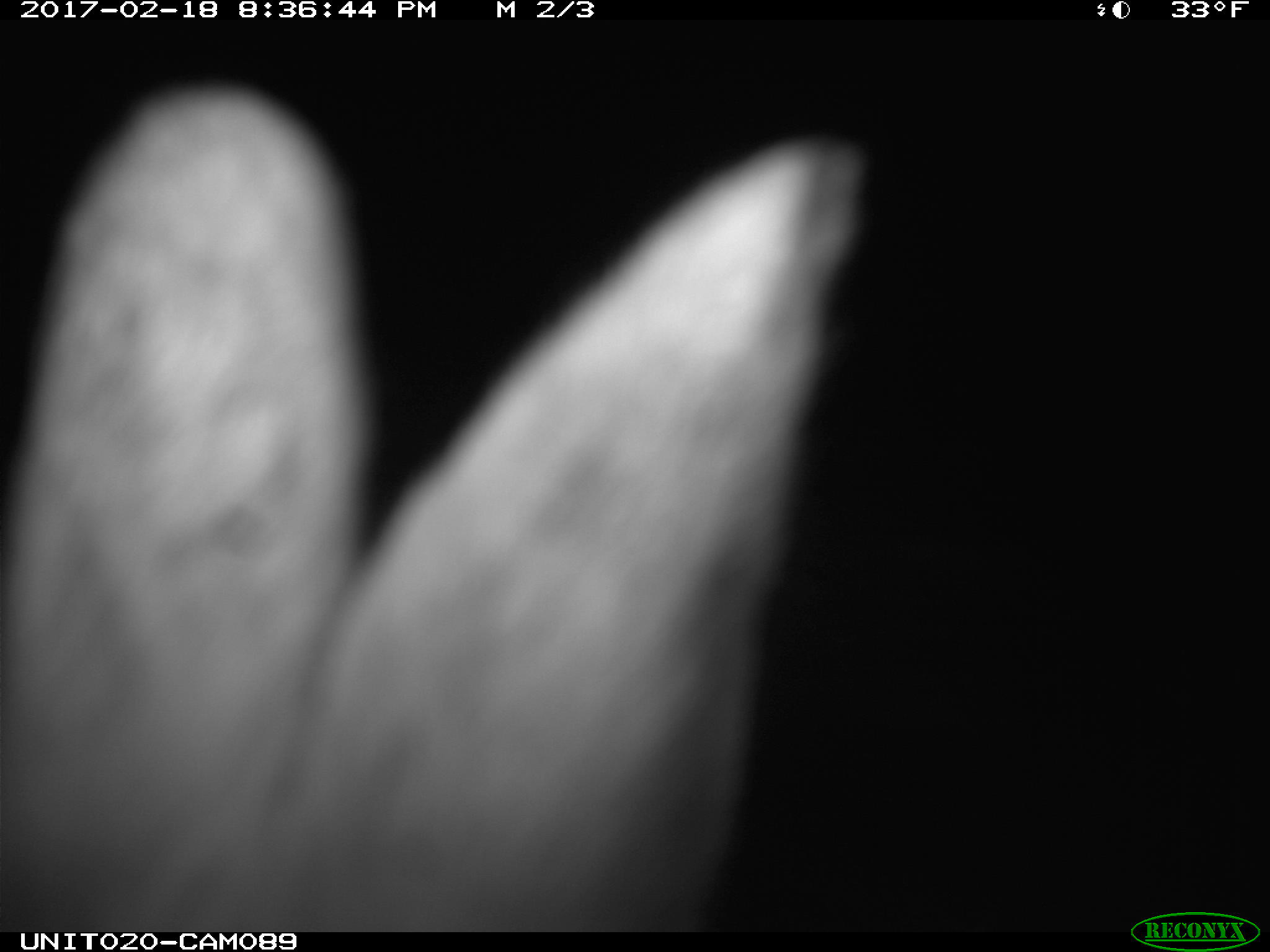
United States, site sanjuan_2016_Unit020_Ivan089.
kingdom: Animalia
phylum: Chordata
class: Mammalia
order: Lagomorpha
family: Leporidae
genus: Lepus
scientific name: Lepus americanus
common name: snowshoe hare